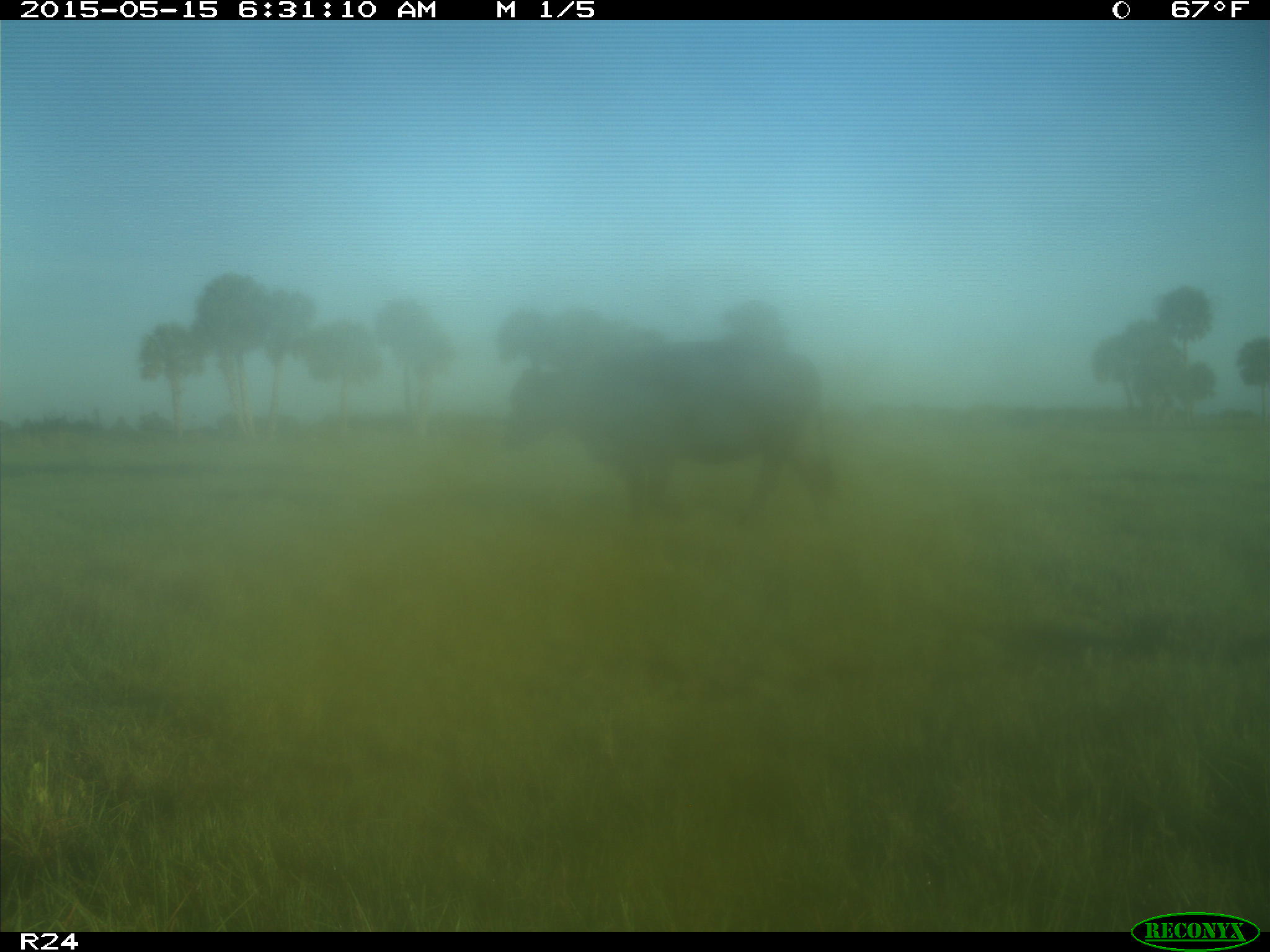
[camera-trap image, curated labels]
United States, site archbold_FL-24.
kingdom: Animalia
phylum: Chordata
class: Mammalia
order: Artiodactyla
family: Bovidae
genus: Bos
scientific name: Bos taurus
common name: domestic cow